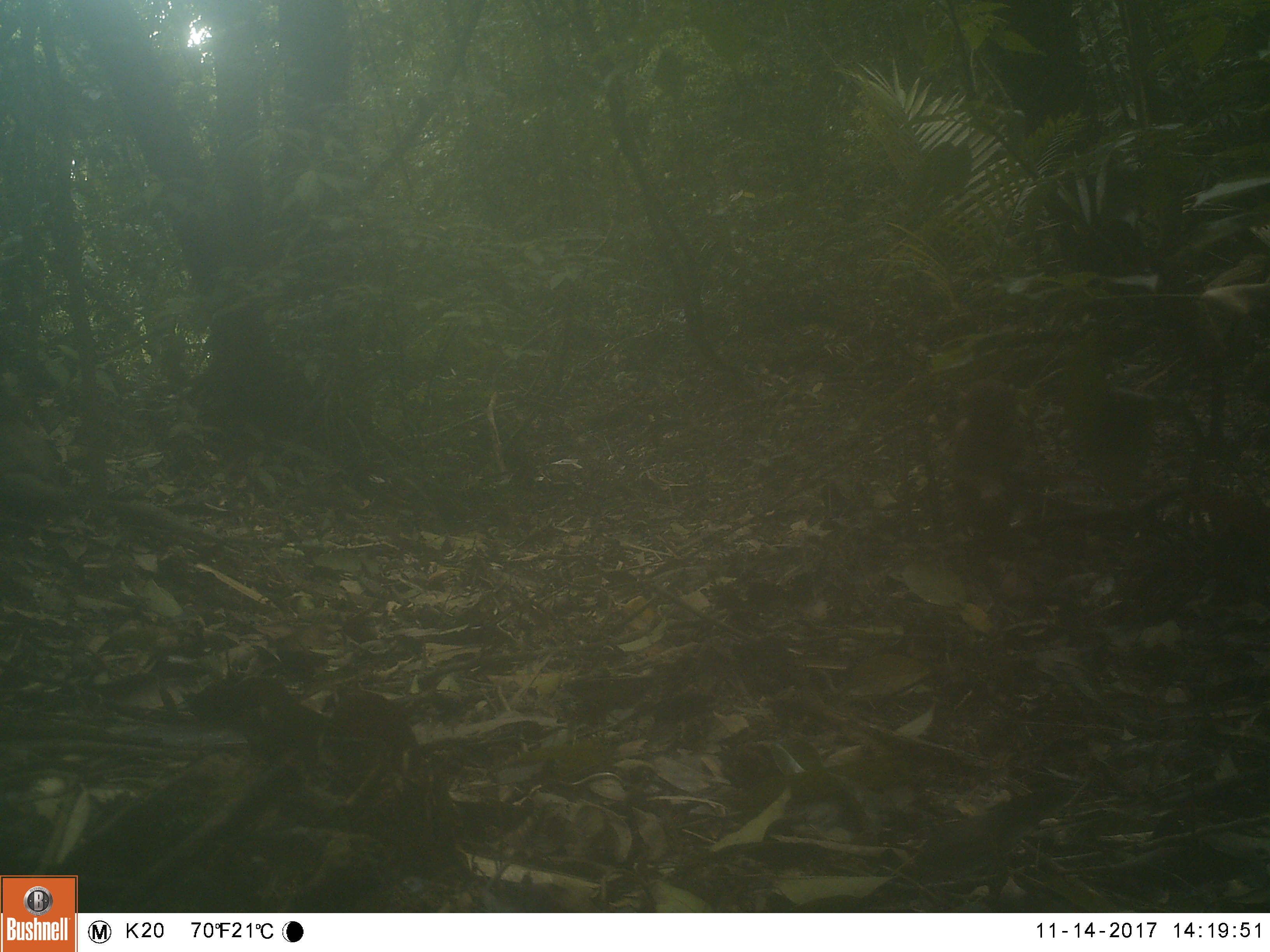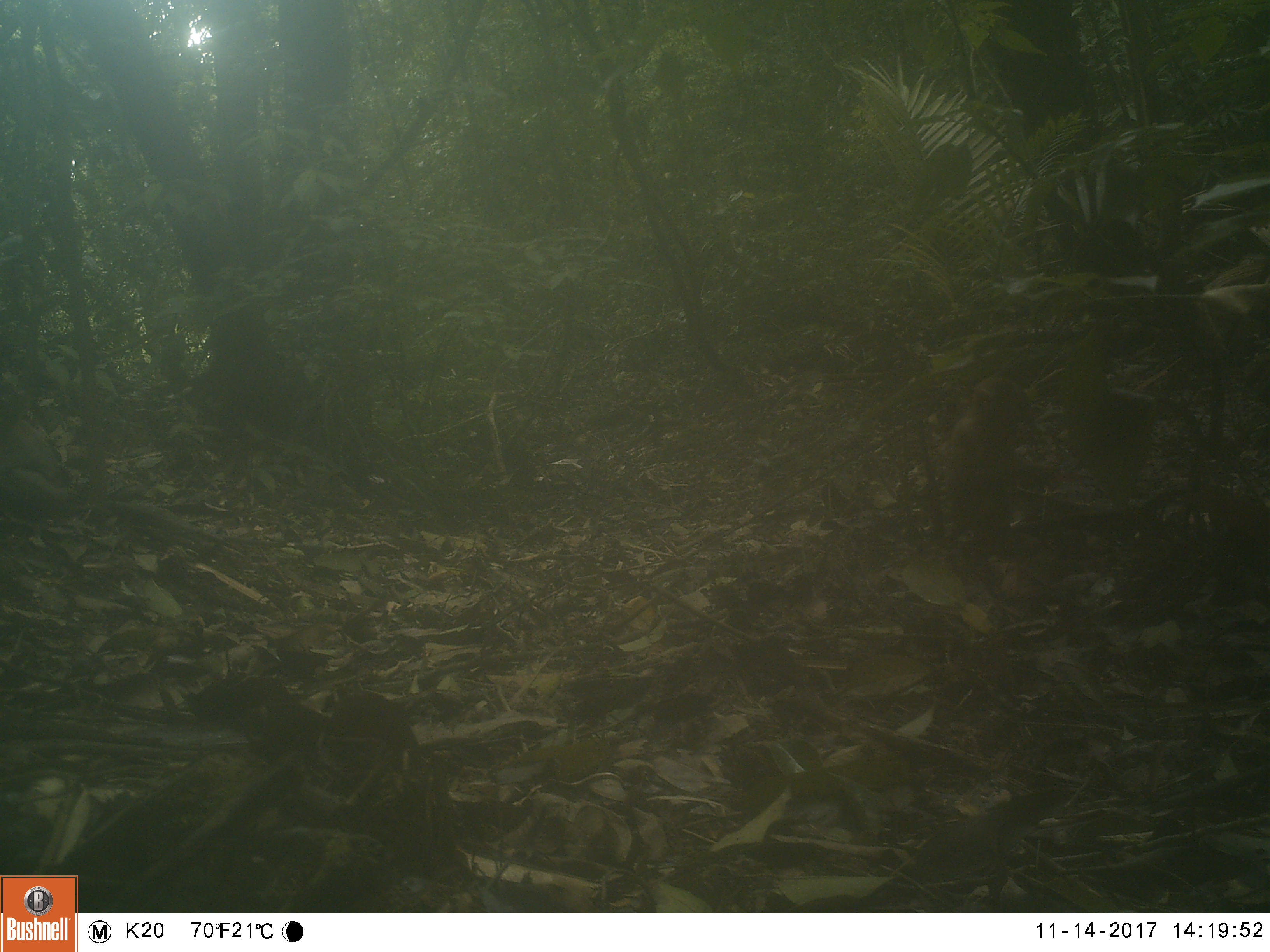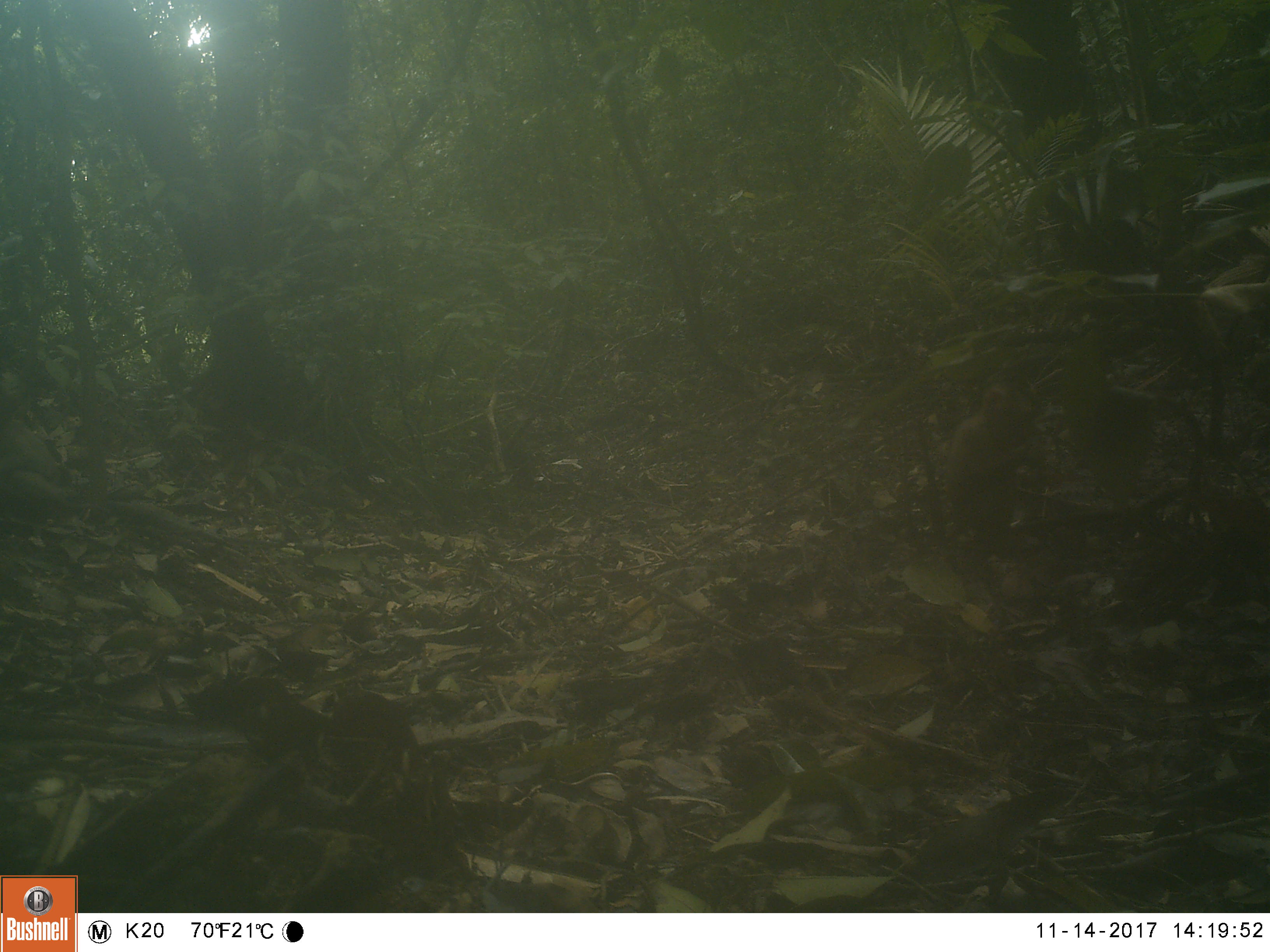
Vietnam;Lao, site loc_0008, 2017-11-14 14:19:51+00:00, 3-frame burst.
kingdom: Animalia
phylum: Chordata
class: Mammalia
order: Primates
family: Cercopithecidae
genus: Macaca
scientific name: Macaca nemestrina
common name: pig-tailed macaque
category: pig tailed macaque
Pig tailed macaque (pig-tailed macaque) (Macaca nemestrina). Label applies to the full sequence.